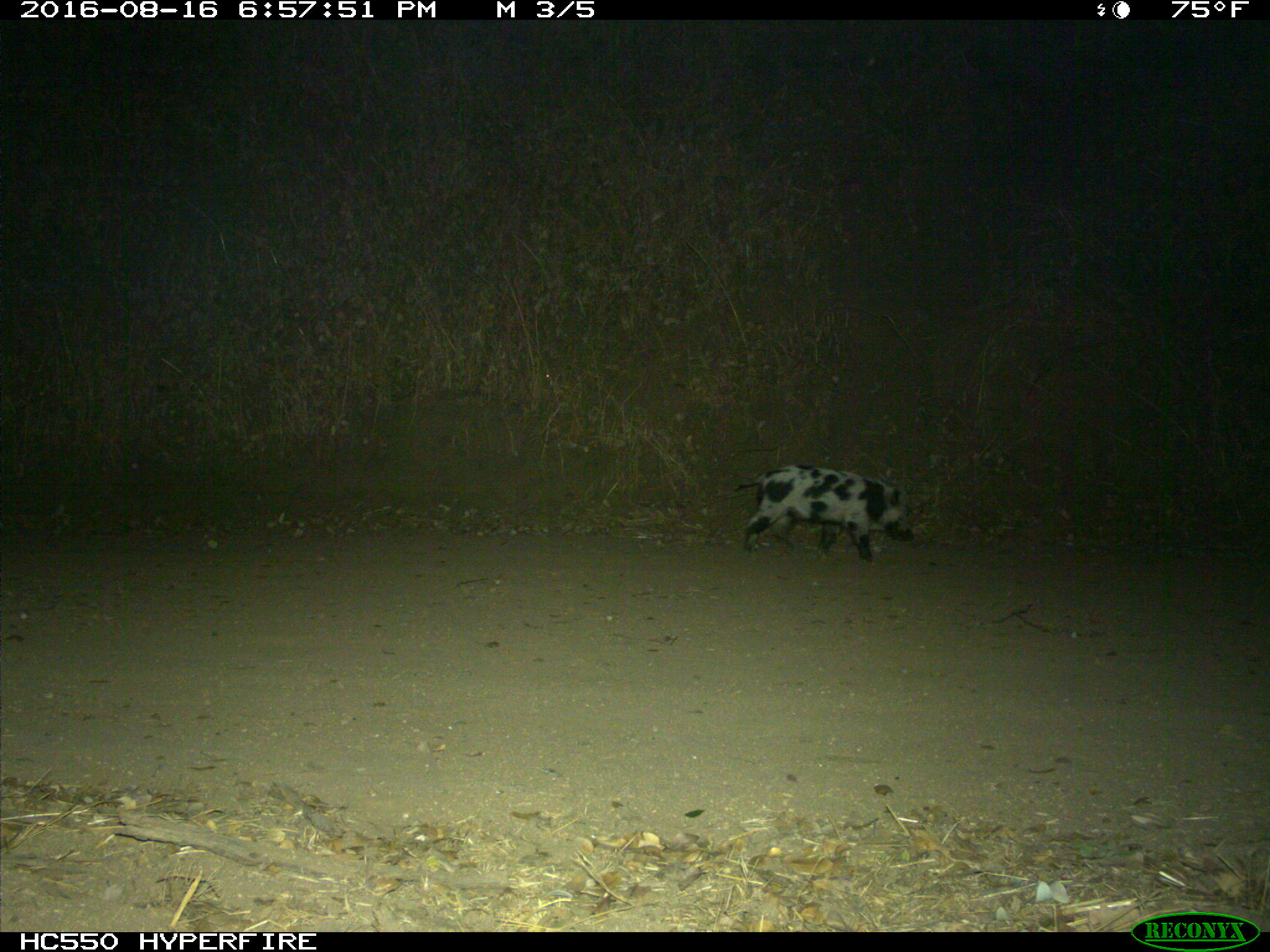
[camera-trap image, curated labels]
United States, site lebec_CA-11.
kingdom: Animalia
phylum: Chordata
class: Mammalia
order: Artiodactyla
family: Suidae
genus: Sus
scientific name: Sus scrofa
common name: wild boar